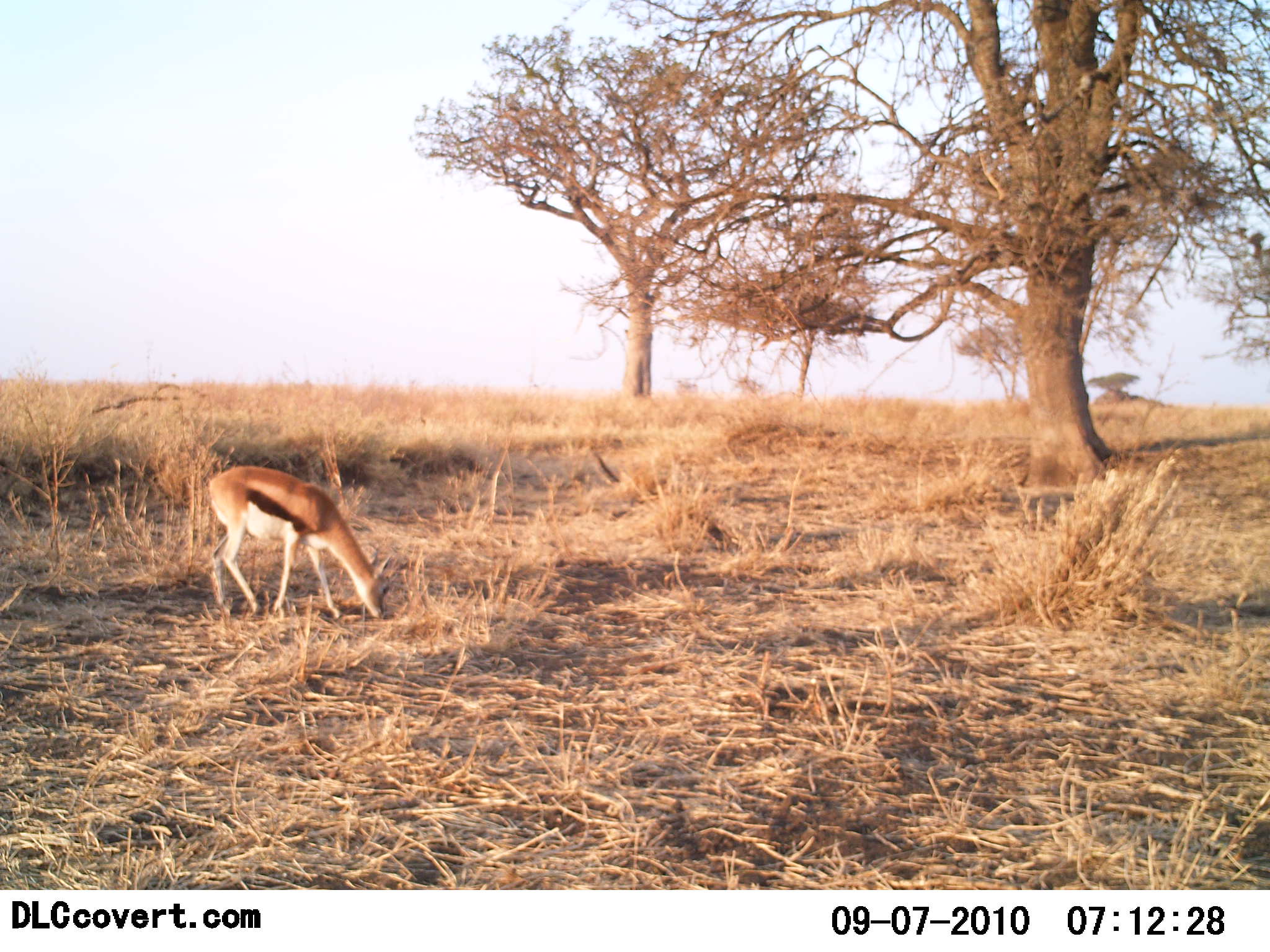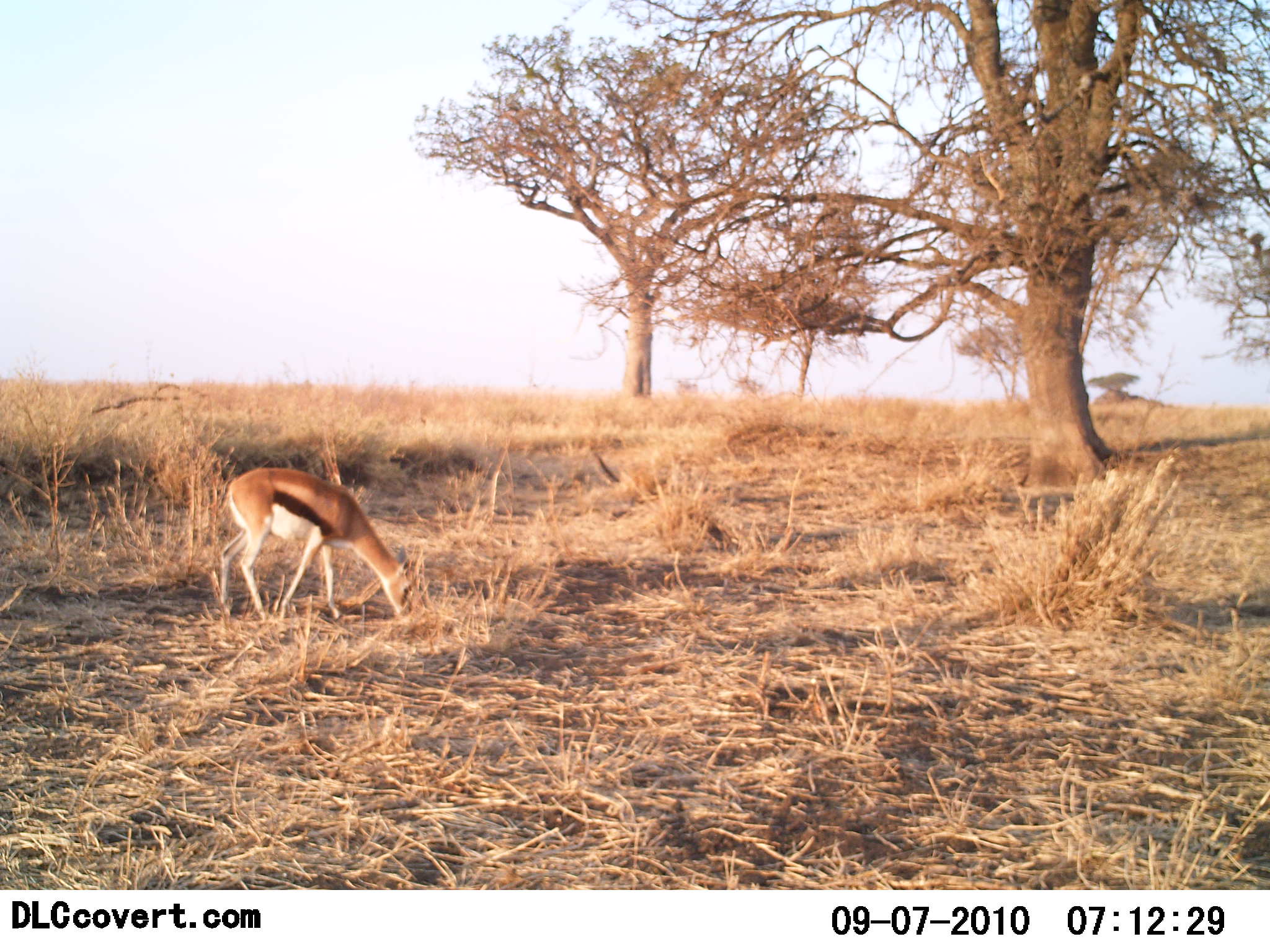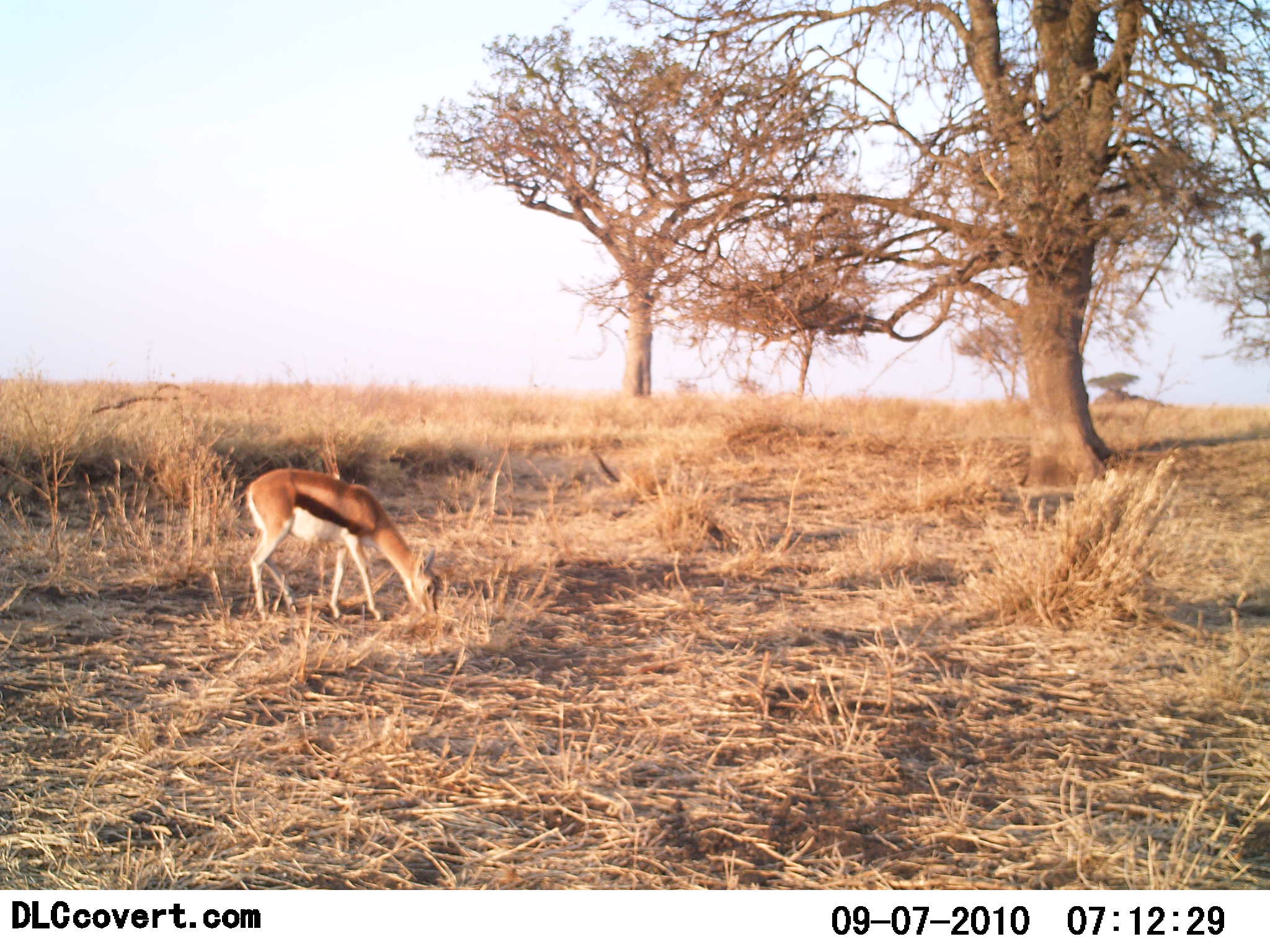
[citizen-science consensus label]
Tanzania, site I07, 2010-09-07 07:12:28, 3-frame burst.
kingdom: Animalia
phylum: Chordata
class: Mammalia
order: Artiodactyla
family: Bovidae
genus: Eudorcas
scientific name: Eudorcas thomsonii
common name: thomson's gazelle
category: gazellethomsons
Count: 1.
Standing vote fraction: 6%.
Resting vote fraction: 0%.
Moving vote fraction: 6%.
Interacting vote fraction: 0%.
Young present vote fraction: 0%.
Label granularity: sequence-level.